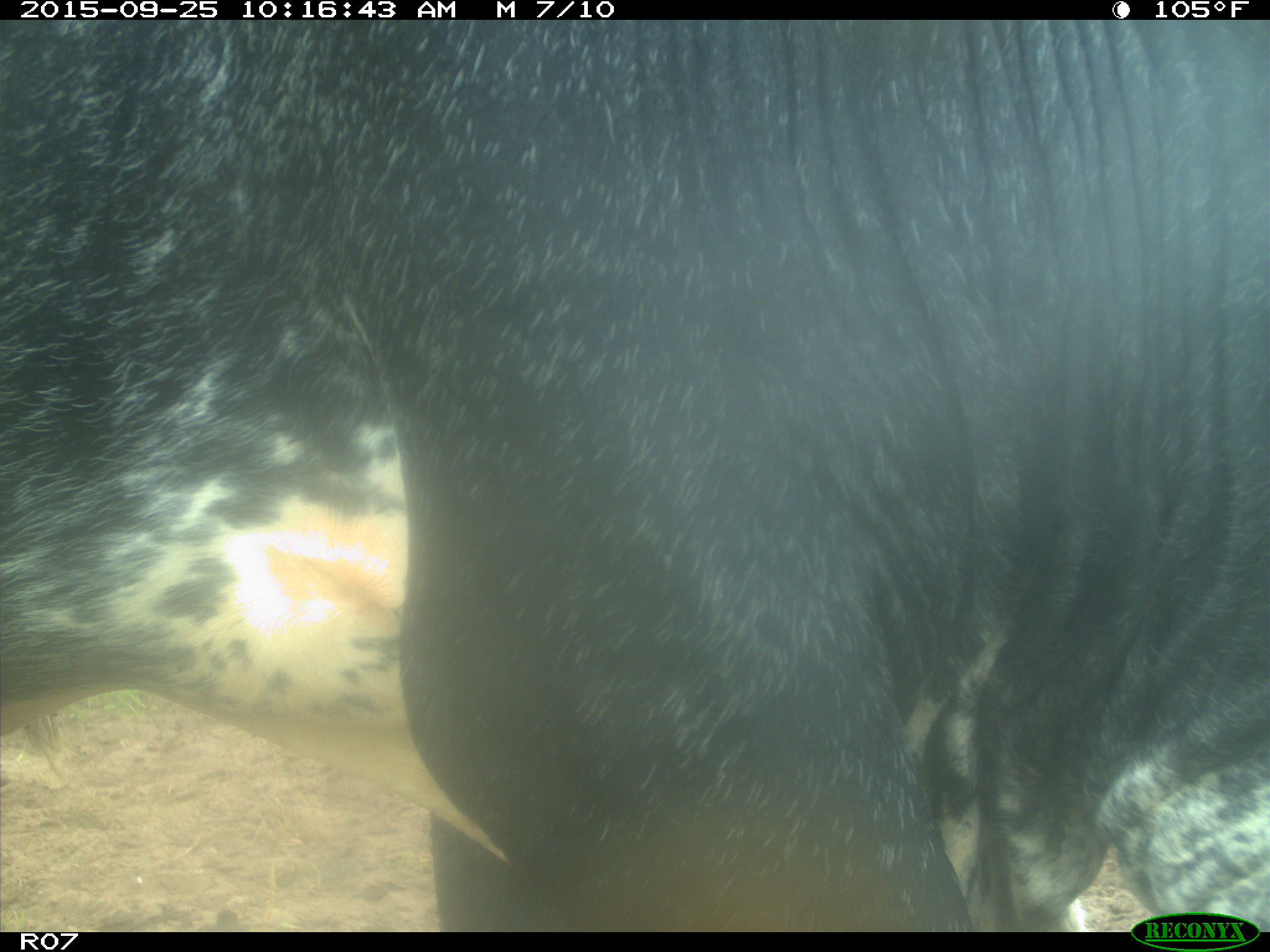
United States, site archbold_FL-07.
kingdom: Animalia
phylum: Chordata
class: Mammalia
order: Artiodactyla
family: Bovidae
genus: Bos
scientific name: Bos taurus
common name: domestic cow